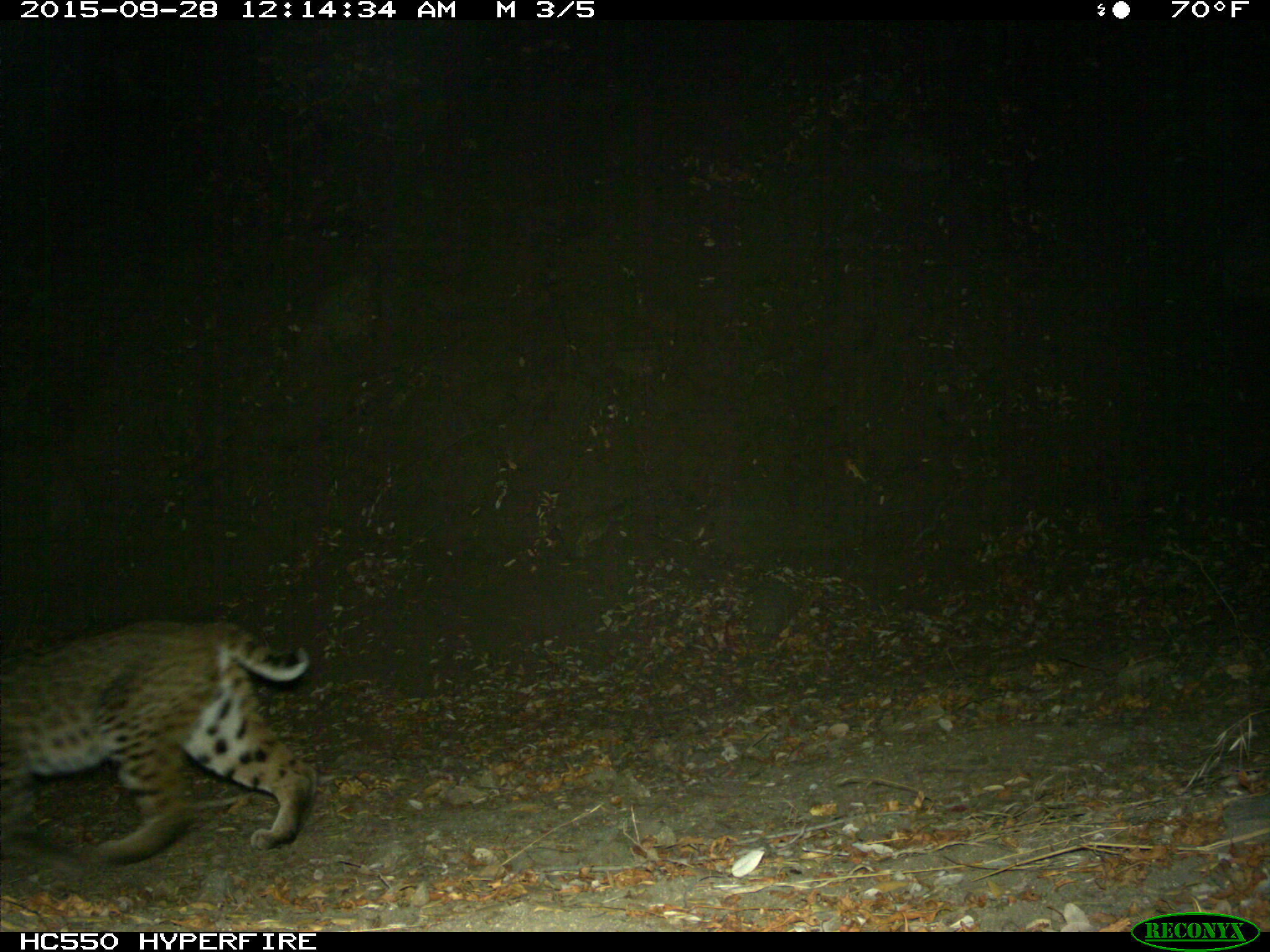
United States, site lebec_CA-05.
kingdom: Animalia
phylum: Chordata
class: Mammalia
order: Carnivora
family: Felidae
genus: Lynx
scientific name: Lynx rufus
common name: bobcat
Lynx rufus (bobcat).